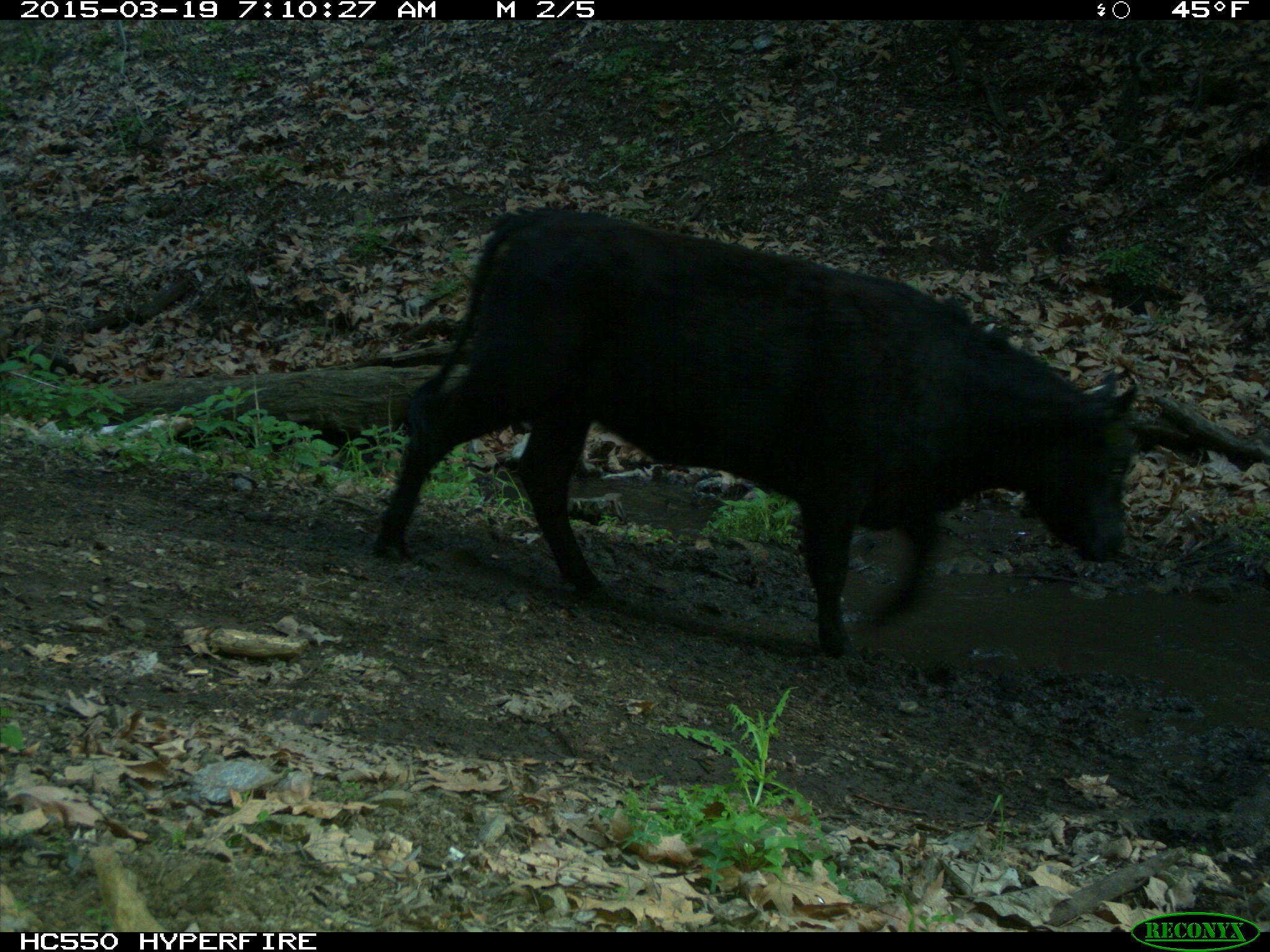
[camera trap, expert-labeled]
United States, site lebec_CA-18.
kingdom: Animalia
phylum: Chordata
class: Mammalia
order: Artiodactyla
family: Bovidae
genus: Bos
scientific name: Bos taurus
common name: domestic cow